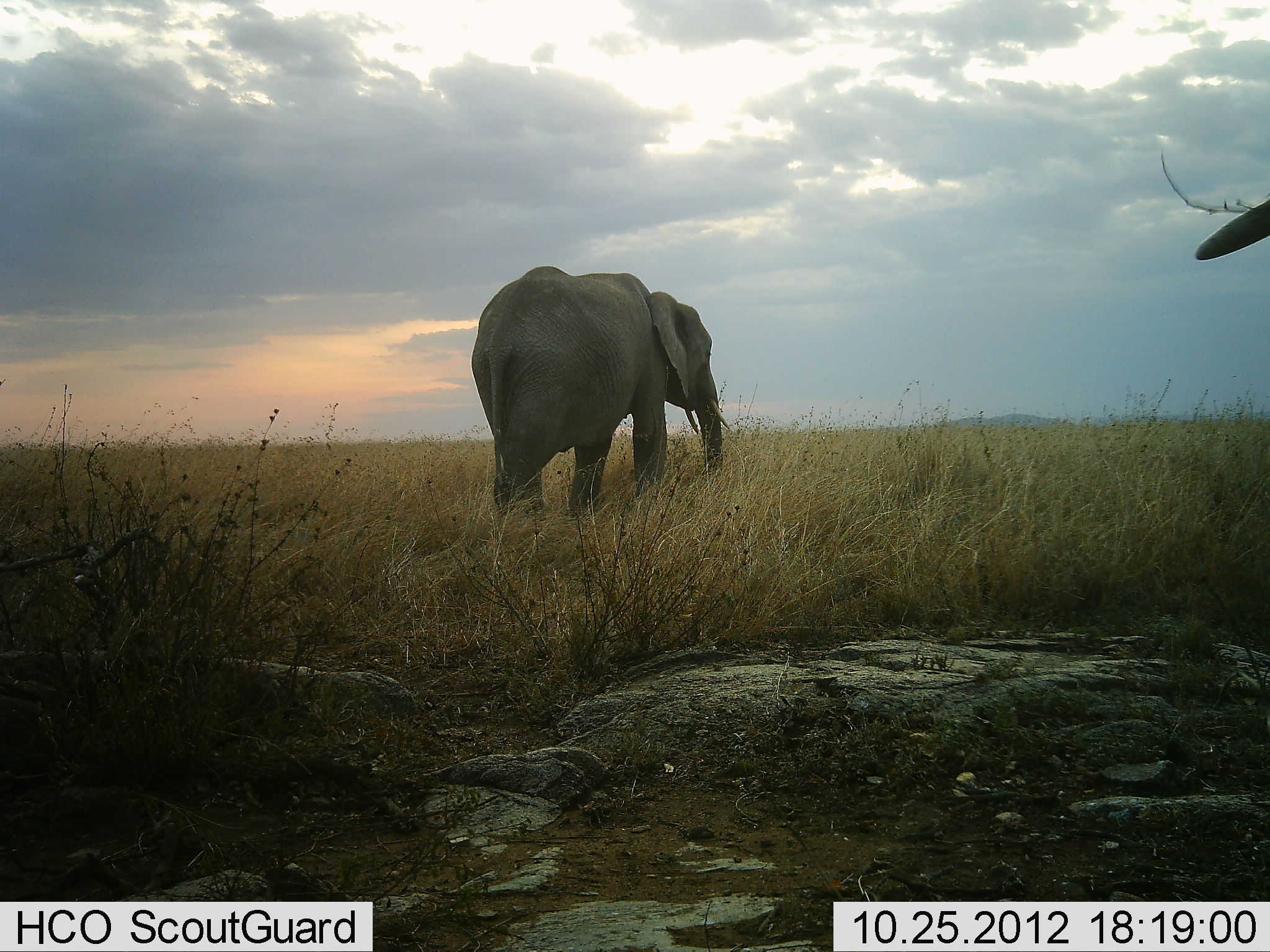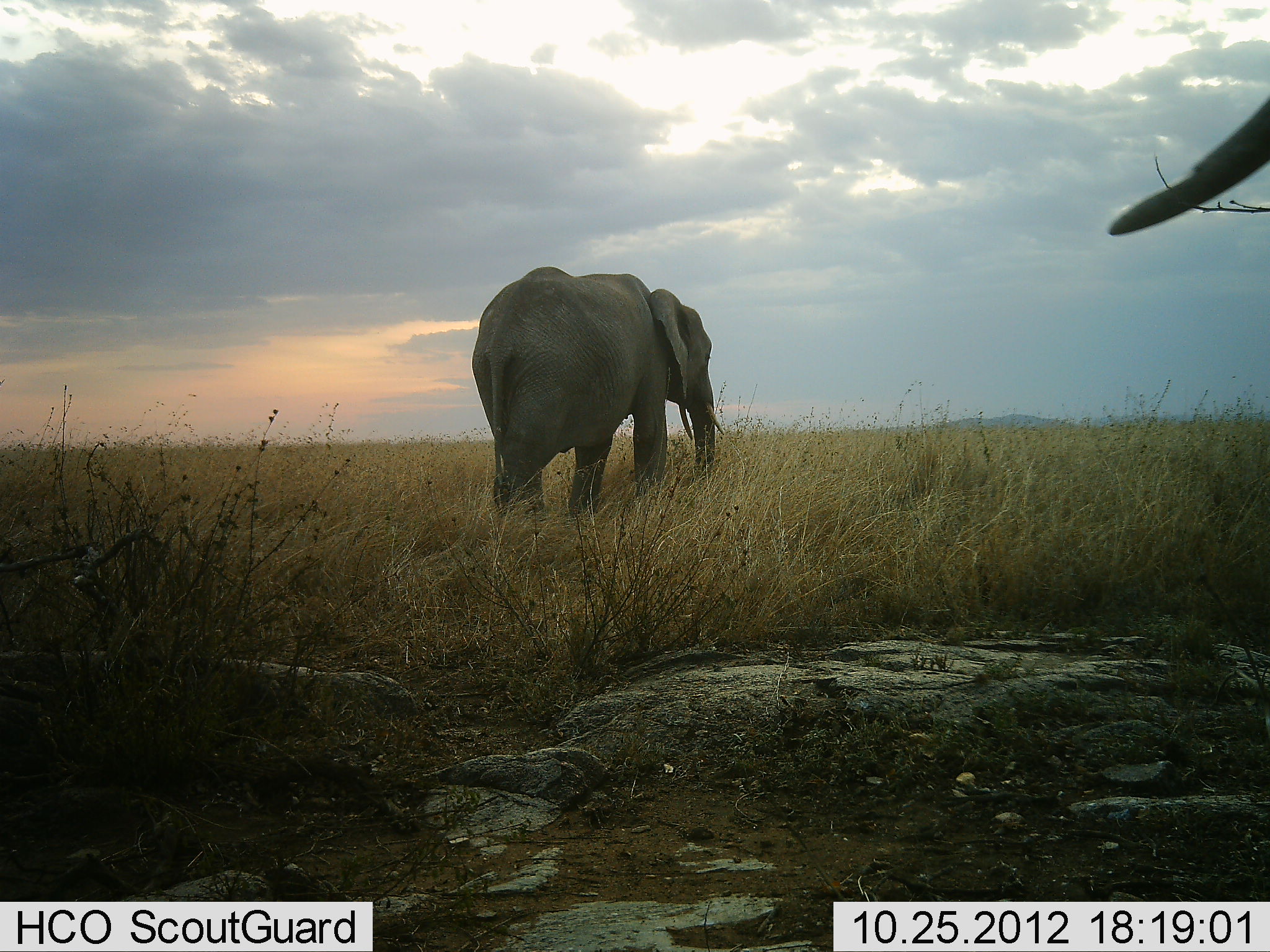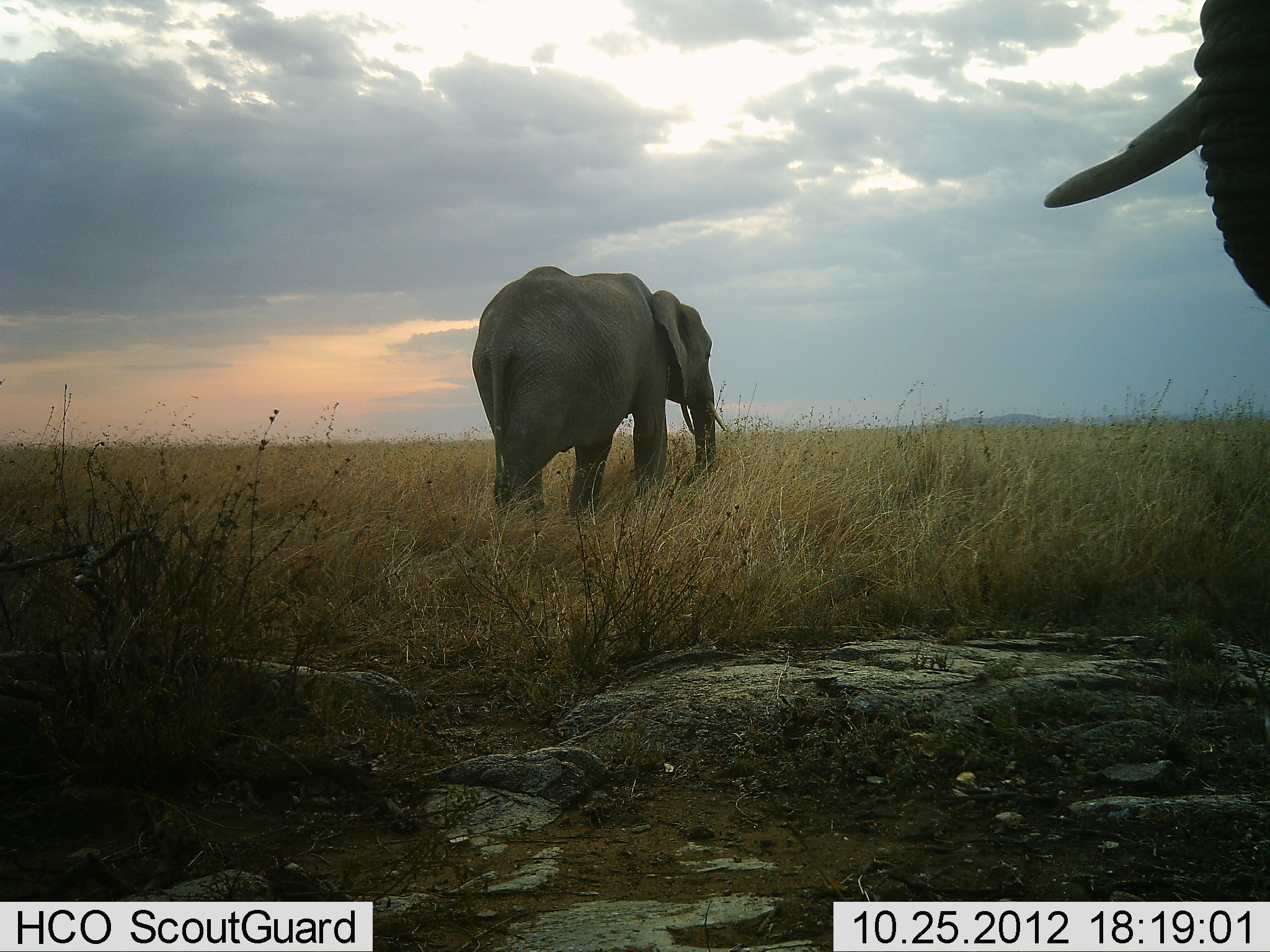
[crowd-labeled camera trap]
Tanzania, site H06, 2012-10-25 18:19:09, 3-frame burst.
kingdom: Animalia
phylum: Chordata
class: Mammalia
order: Proboscidea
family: Elephantidae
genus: Loxodonta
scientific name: Loxodonta africana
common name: african bush elephant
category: elephant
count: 2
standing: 70%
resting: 0%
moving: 70%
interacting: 0%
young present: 0%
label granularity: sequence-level